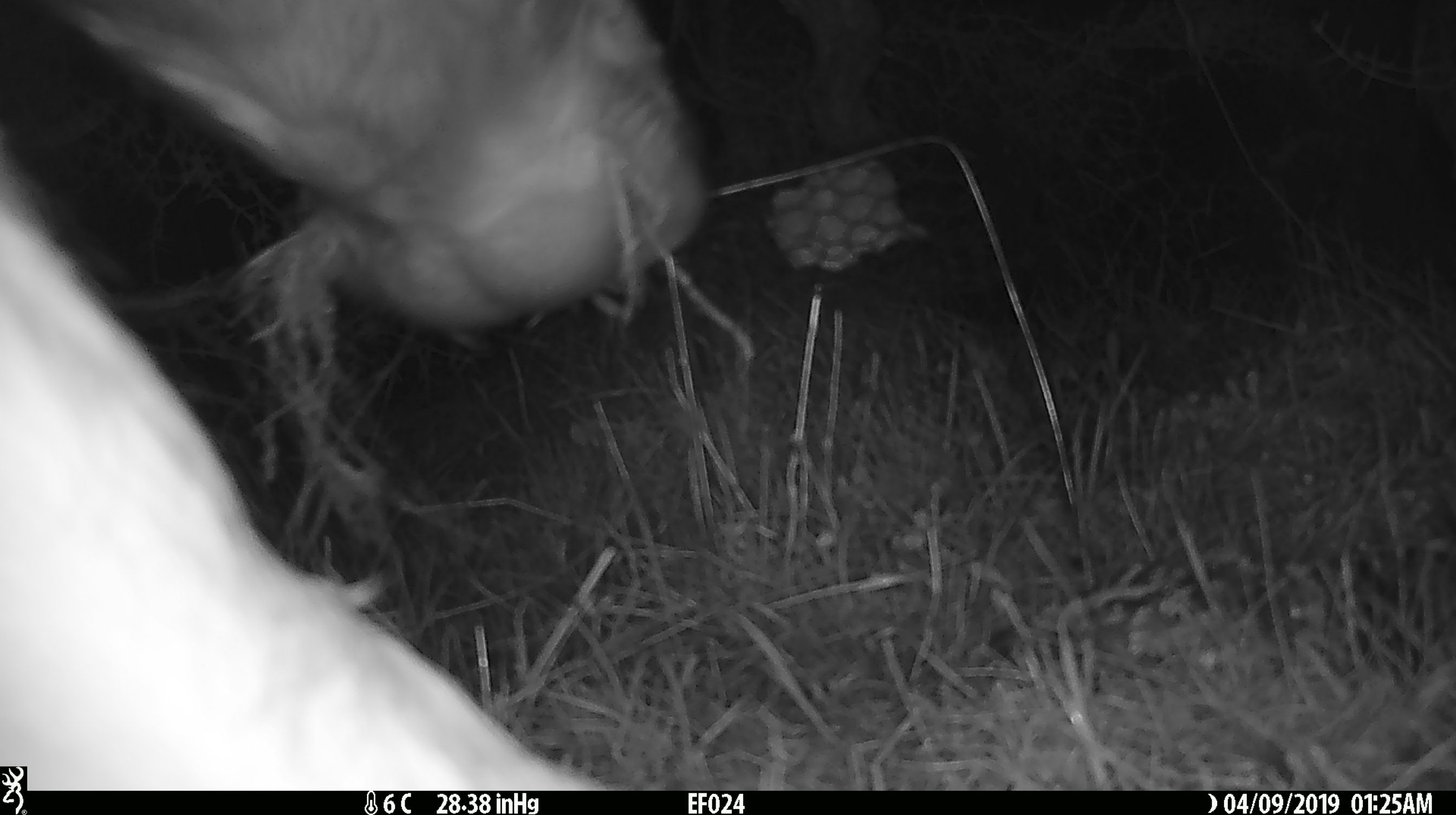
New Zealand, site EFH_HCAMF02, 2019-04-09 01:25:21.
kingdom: Animalia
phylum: Chordata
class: Mammalia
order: Artiodactyla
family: Bovidae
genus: Bos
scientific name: Bos taurus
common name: domestic cow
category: cow